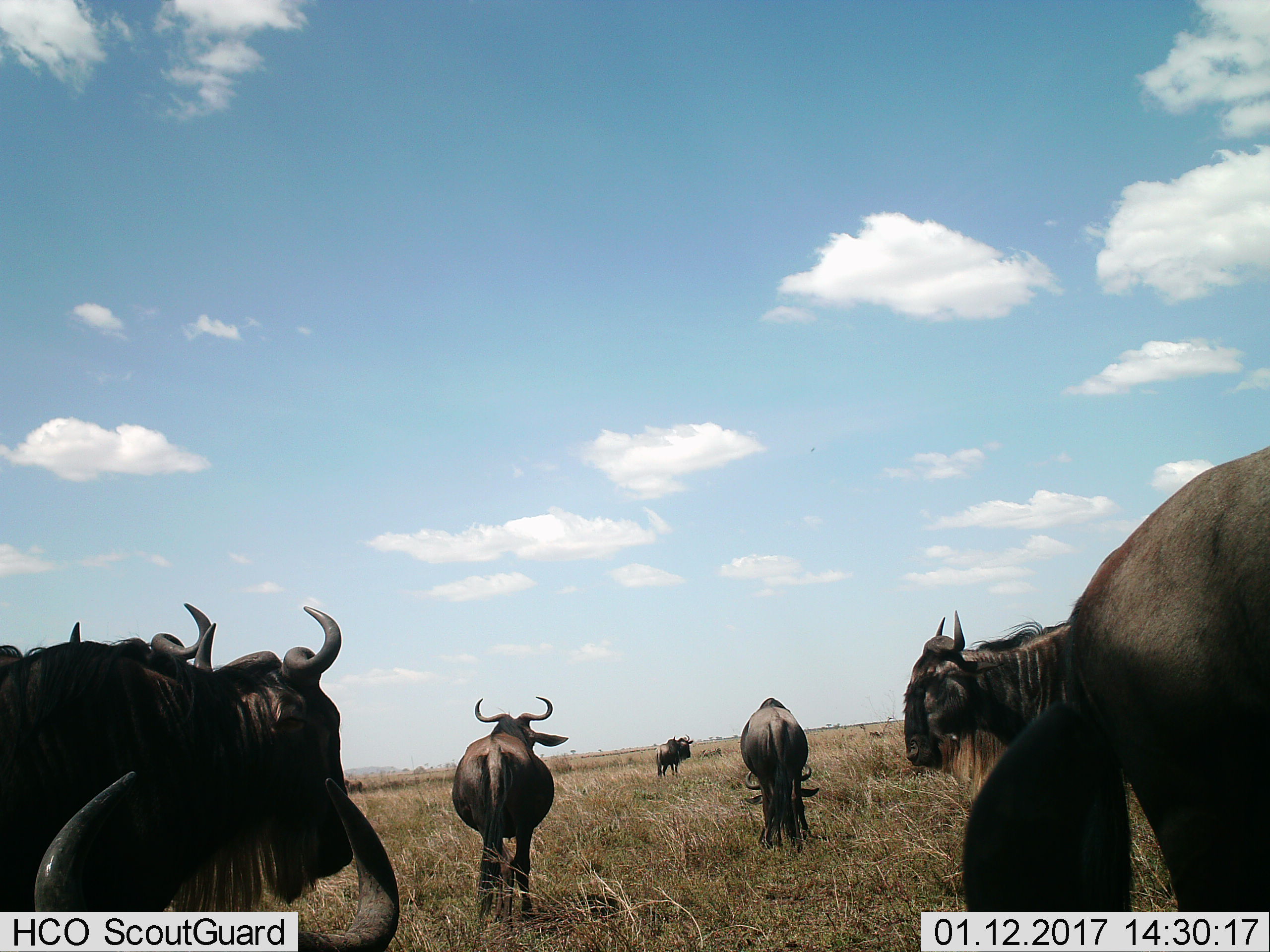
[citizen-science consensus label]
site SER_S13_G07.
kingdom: Animalia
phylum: Chordata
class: Mammalia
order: Artiodactyla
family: Bovidae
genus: Connochaetes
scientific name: Connochaetes taurinus taurinus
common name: blue wildebeest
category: wildebeestblue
Wildebeestblue (blue wildebeest) (Connochaetes taurinus taurinus), count 7. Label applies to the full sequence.